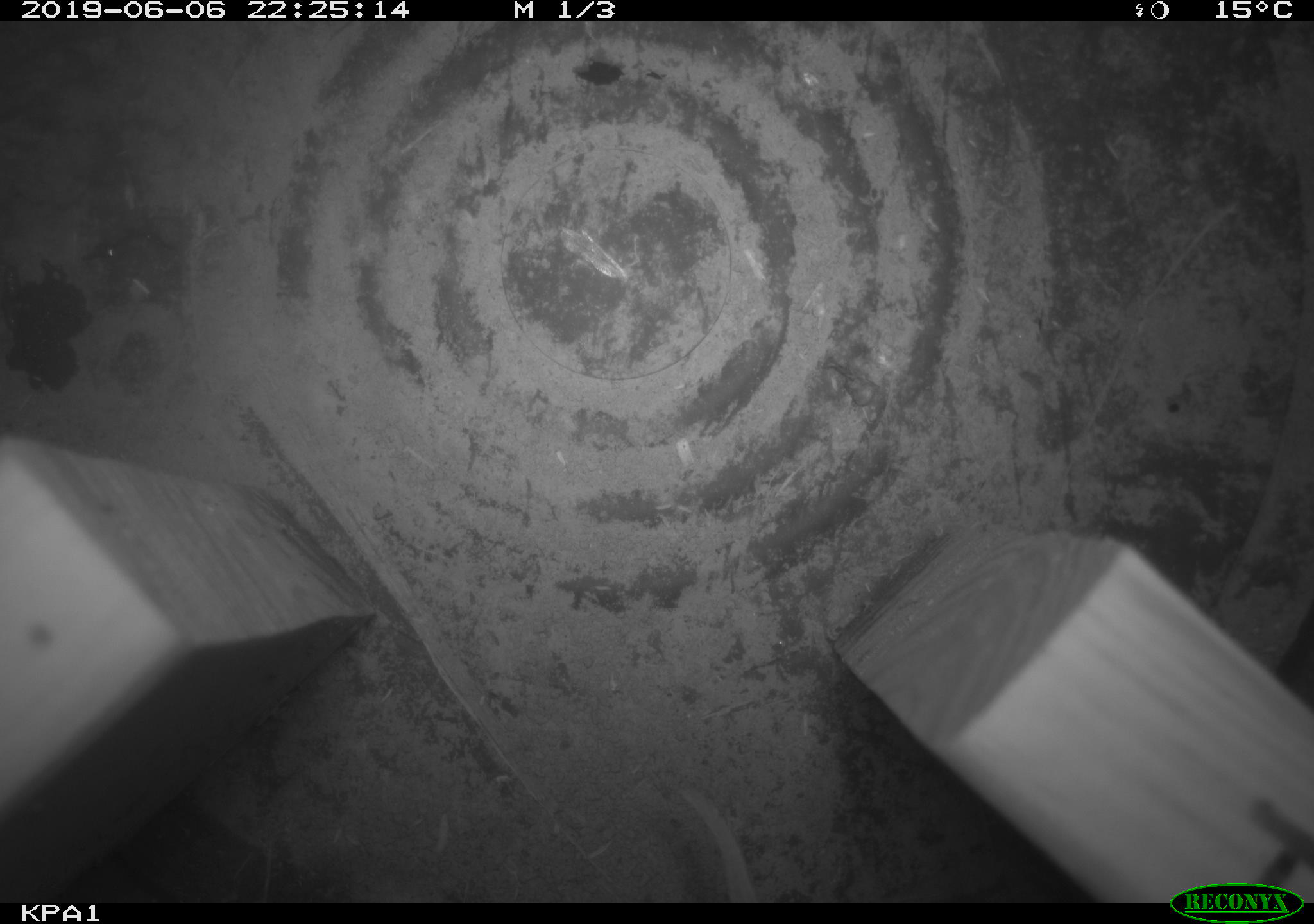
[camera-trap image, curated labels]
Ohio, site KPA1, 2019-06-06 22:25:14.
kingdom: Animalia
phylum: Chordata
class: Mammalia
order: Rodentia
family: Cricetidae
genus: Peromyscus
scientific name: Peromyscus leucopus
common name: white-footed mouse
White-footed mouse (Peromyscus leucopus).